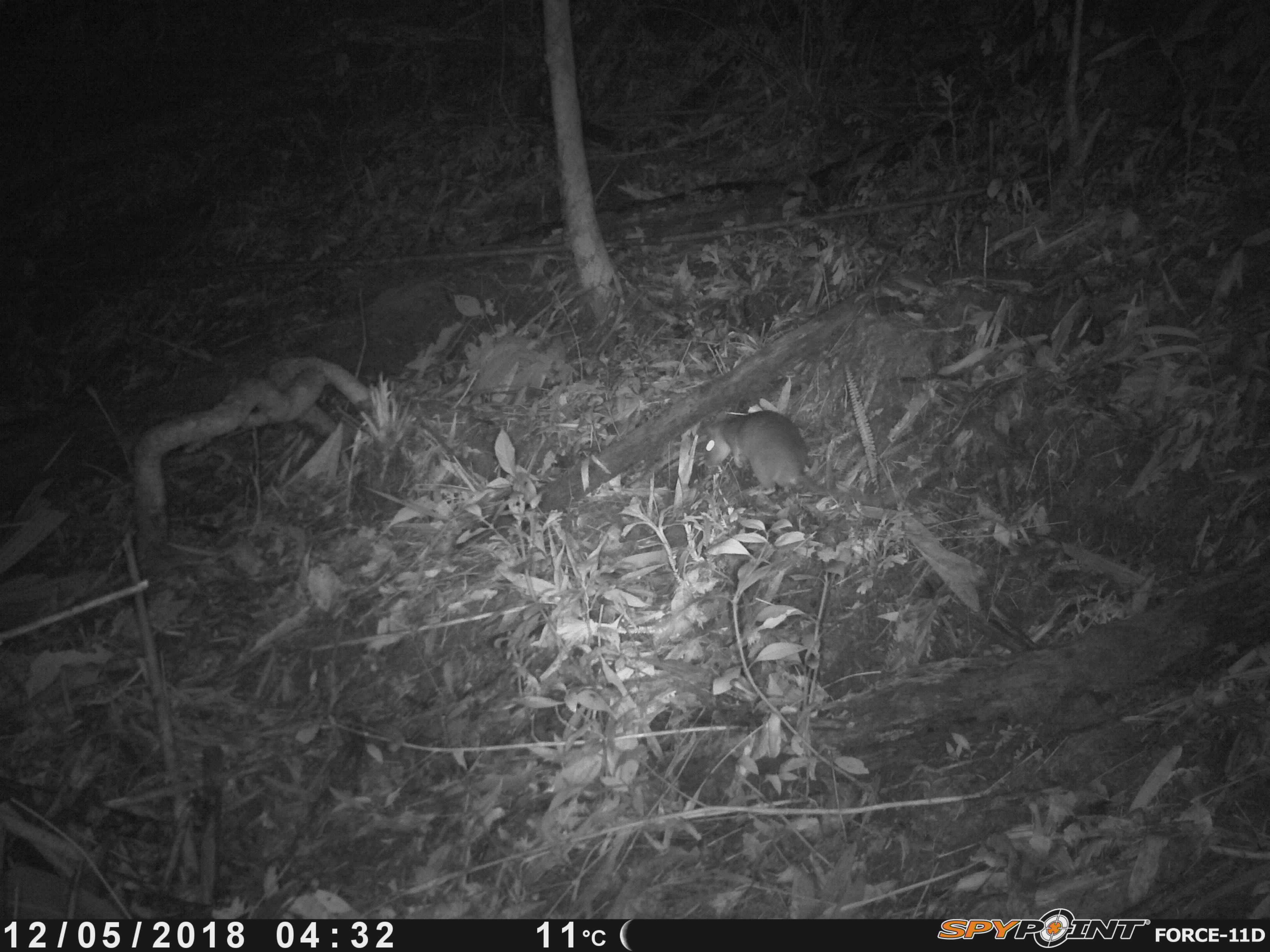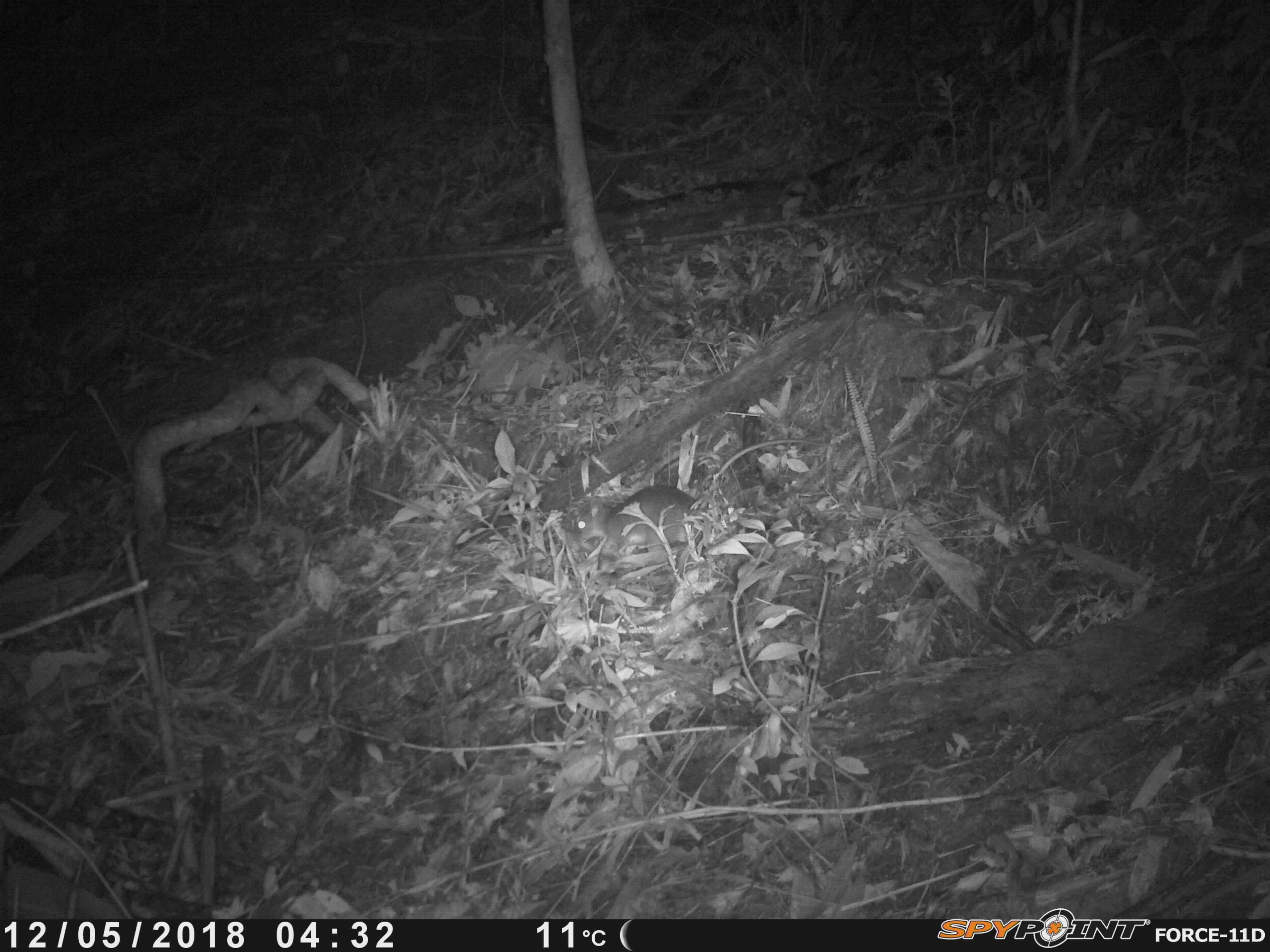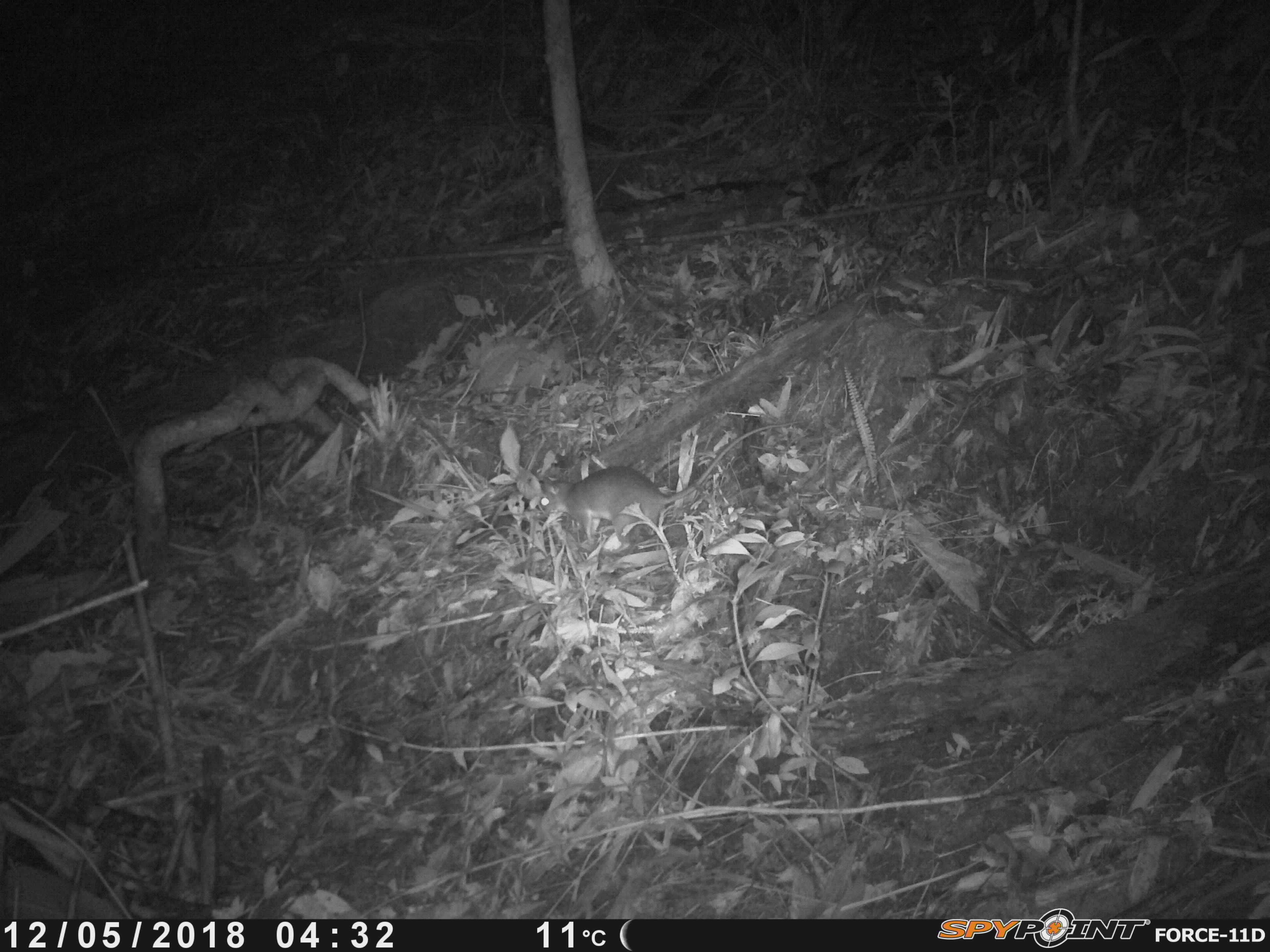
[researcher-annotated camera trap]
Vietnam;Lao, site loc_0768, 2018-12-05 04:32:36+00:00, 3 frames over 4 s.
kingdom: Animalia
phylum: Chordata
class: Mammalia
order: Rodentia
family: Muridae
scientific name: Muridae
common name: old-world mice and rats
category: unidentified murid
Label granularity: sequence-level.